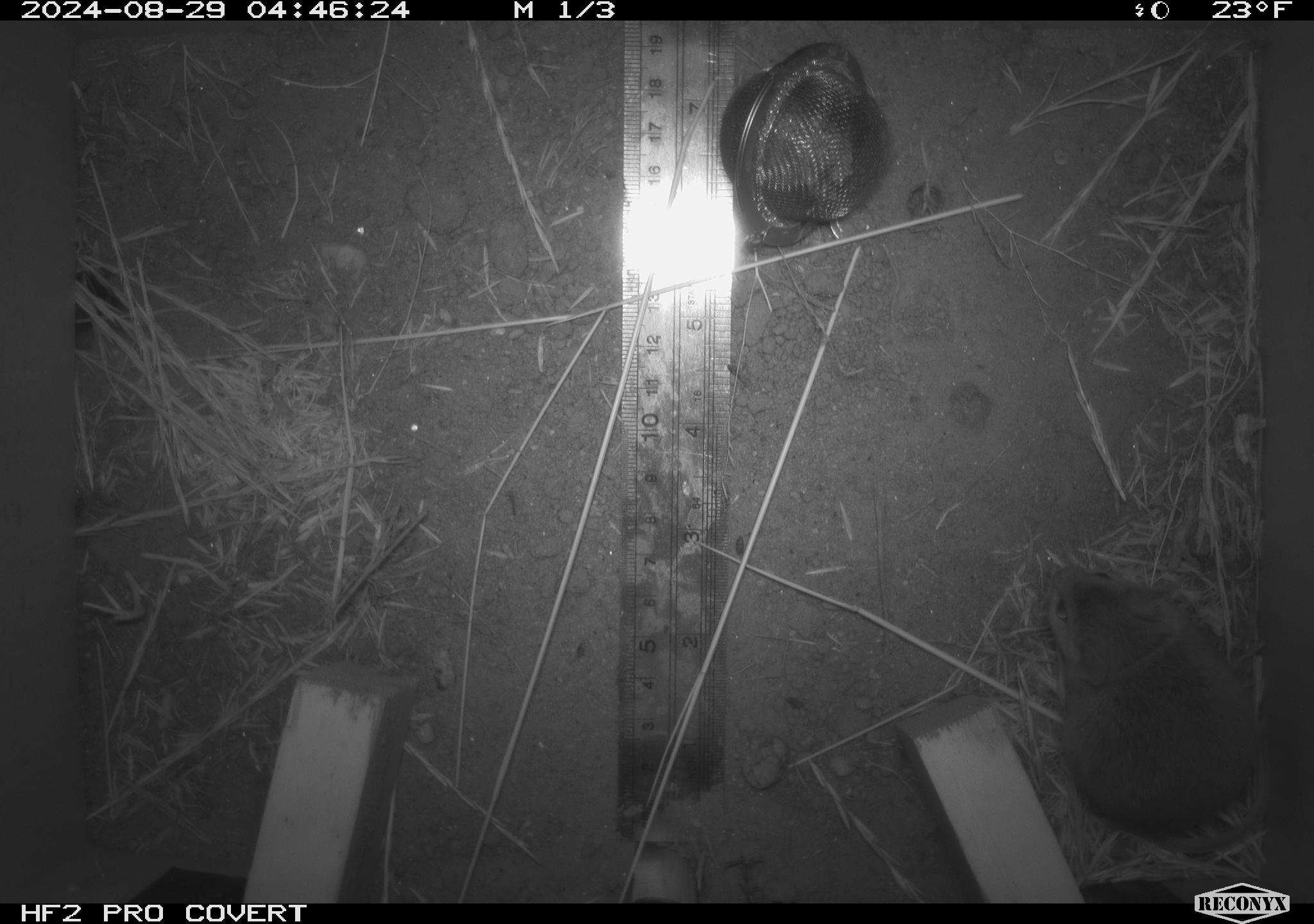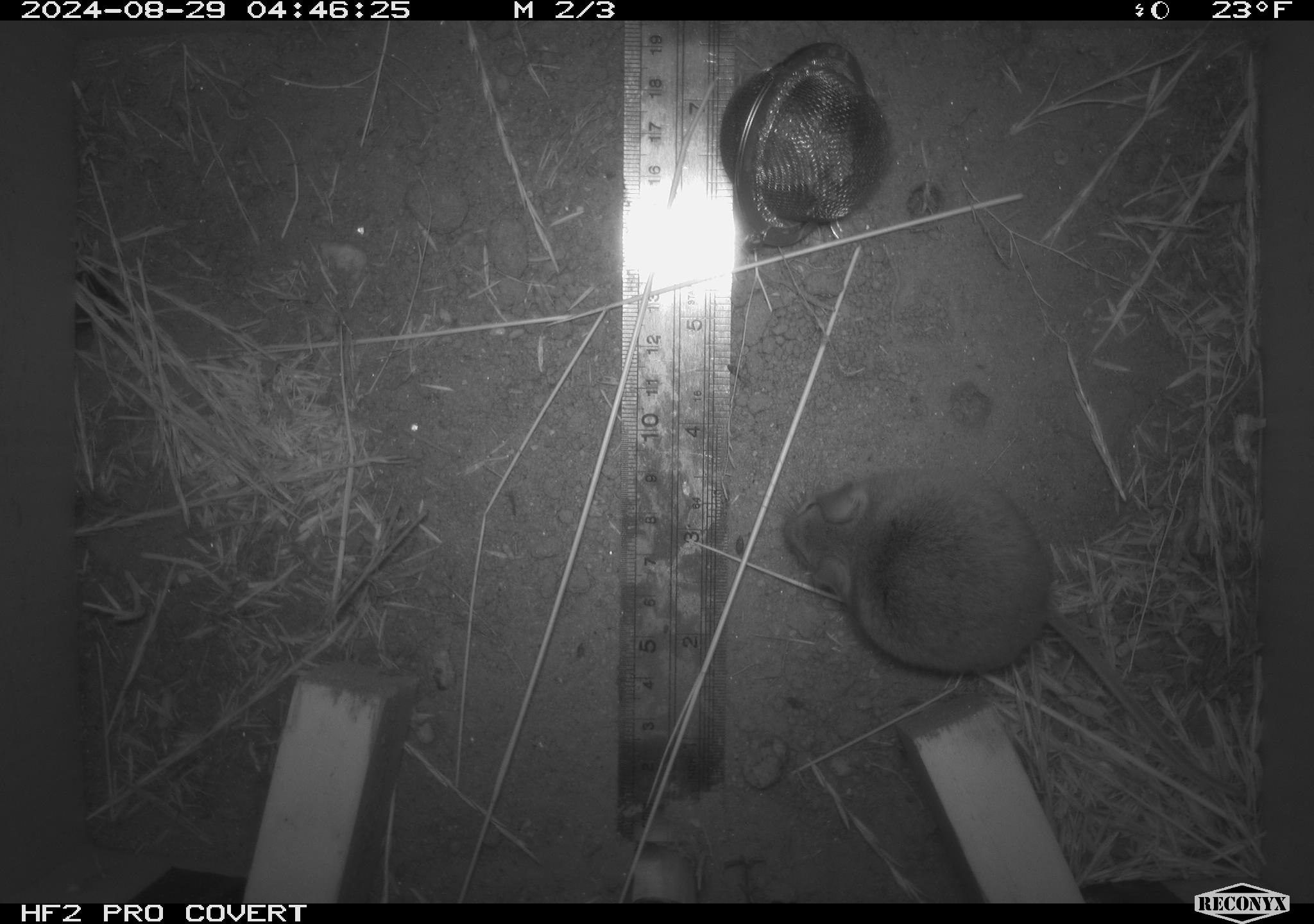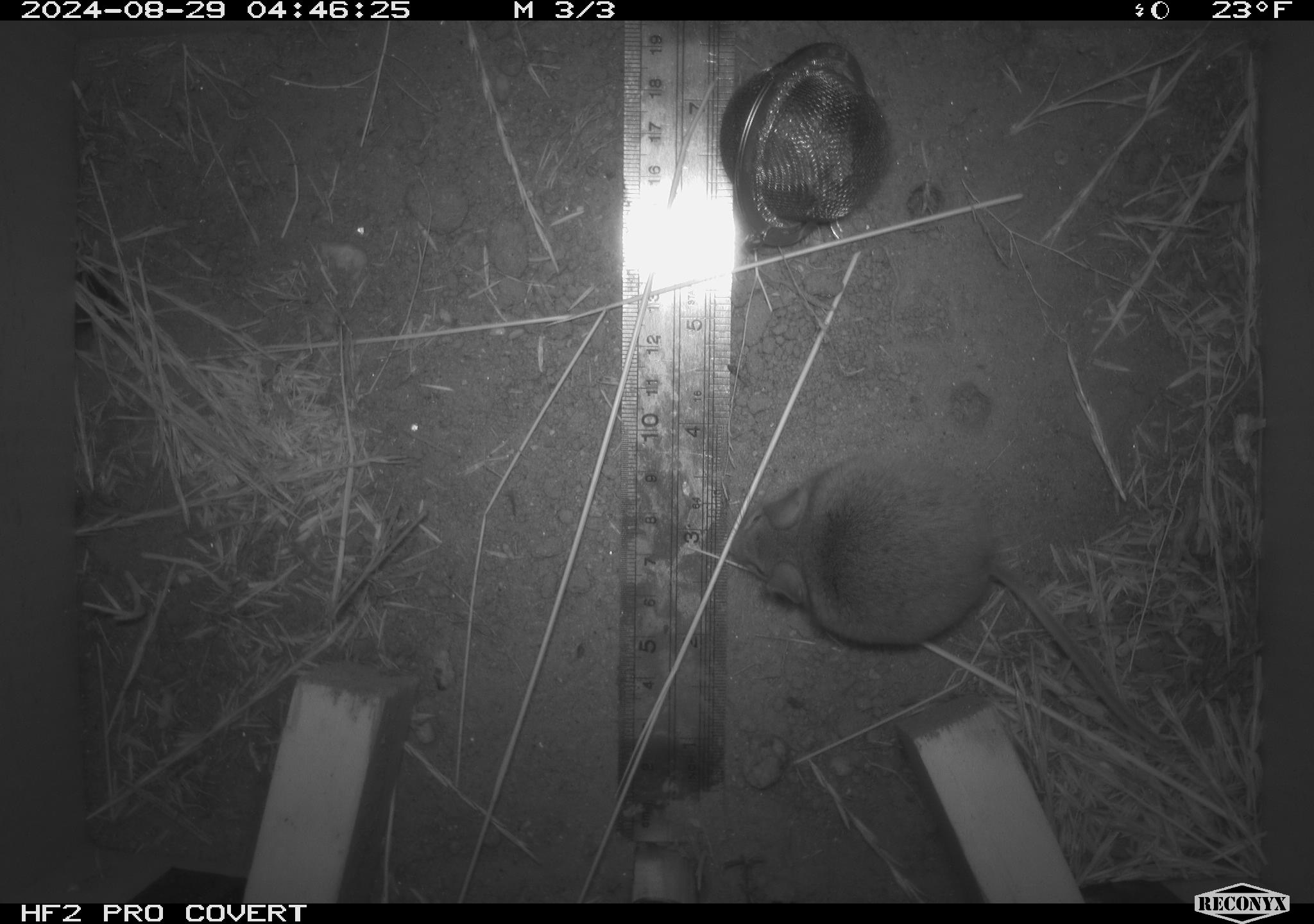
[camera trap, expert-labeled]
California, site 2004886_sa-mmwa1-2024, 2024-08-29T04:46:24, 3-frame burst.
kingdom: Animalia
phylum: Chordata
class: Mammalia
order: Rodentia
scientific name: Rodentia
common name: mouse species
Mouse species (Rodentia).